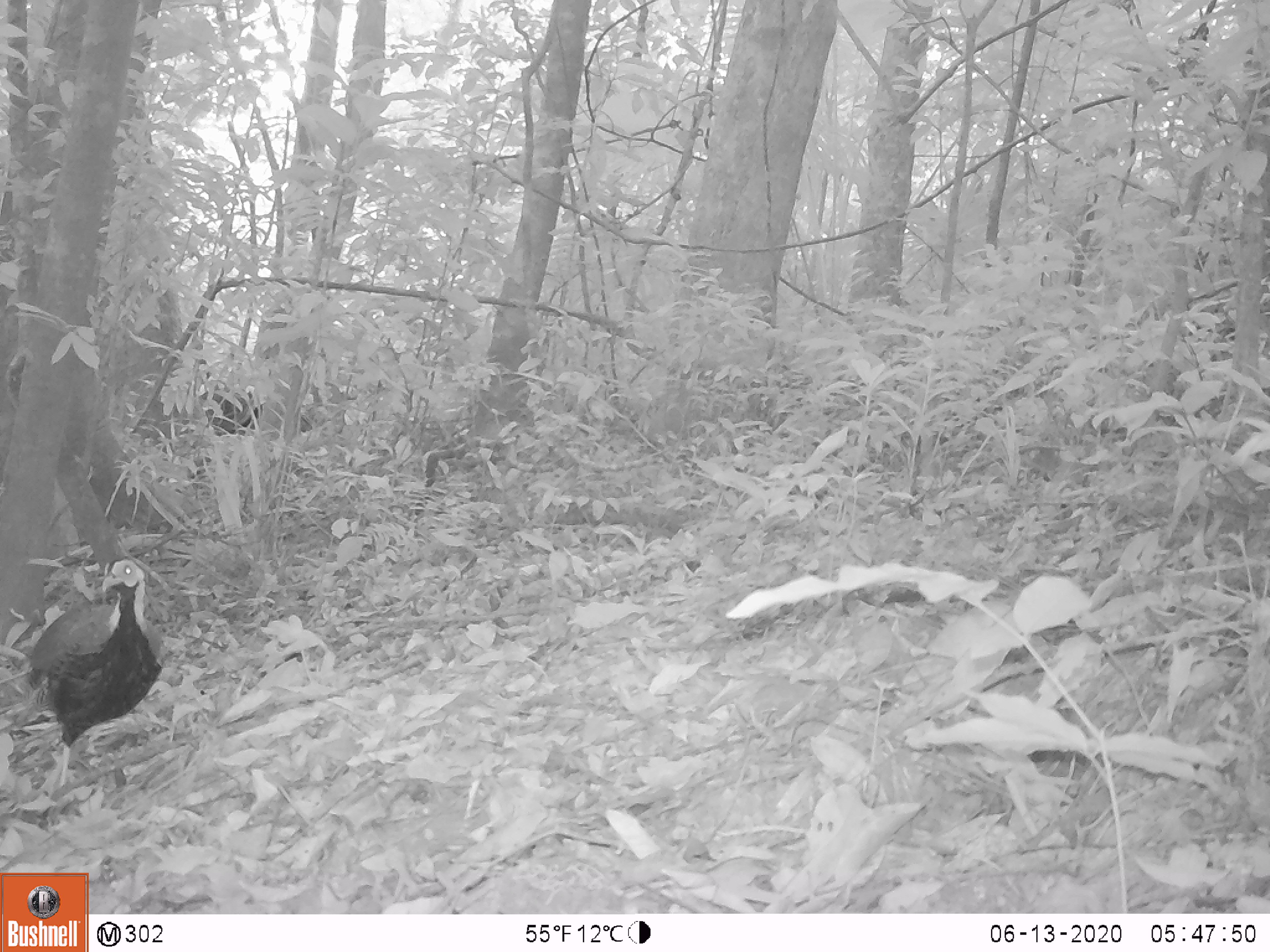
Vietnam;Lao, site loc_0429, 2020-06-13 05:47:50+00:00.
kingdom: Animalia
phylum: Chordata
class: Aves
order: Galliformes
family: Phasianidae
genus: Lophura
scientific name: Lophura nycthemera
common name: silver pheasant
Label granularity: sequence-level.